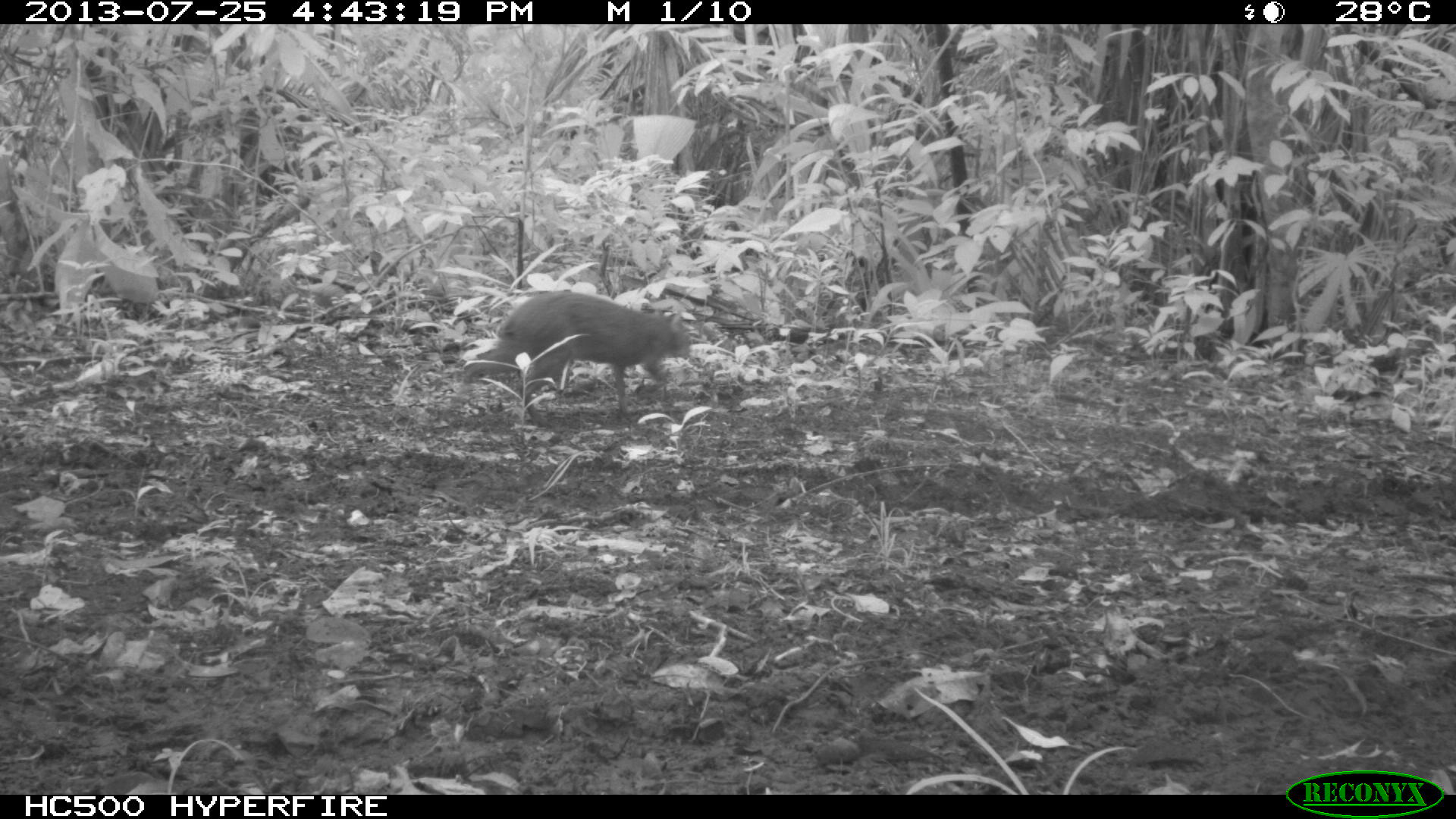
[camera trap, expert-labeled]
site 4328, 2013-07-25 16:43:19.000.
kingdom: Animalia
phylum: Chordata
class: Mammalia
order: Rodentia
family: Dasyproctidae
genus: Dasyprocta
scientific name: Dasyprocta punctata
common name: central american agouti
Dasyprocta punctata (central american agouti), count 1.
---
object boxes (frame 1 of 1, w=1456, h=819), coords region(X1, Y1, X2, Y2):
dasyprocta punctata: region(457, 291, 693, 427)